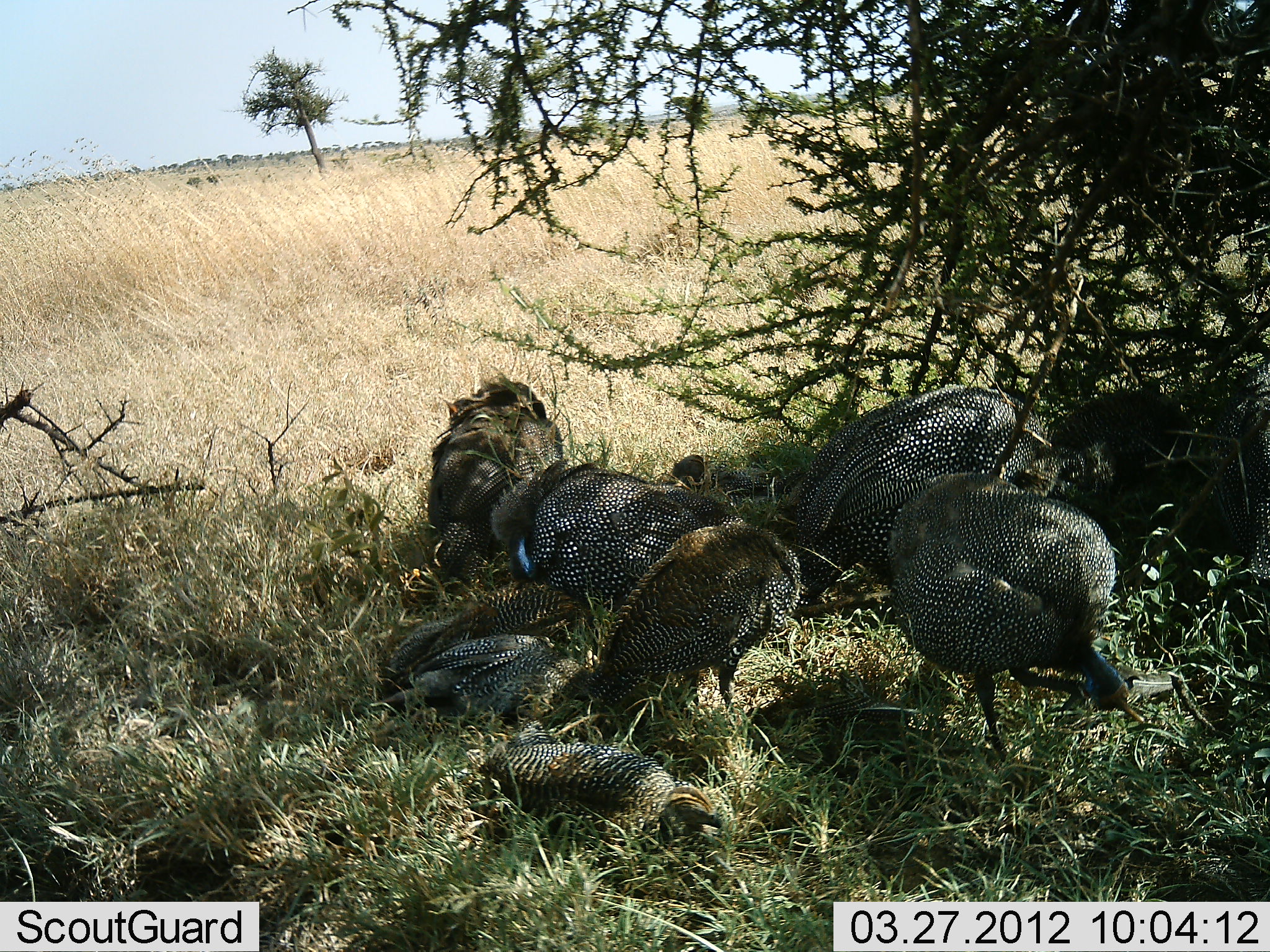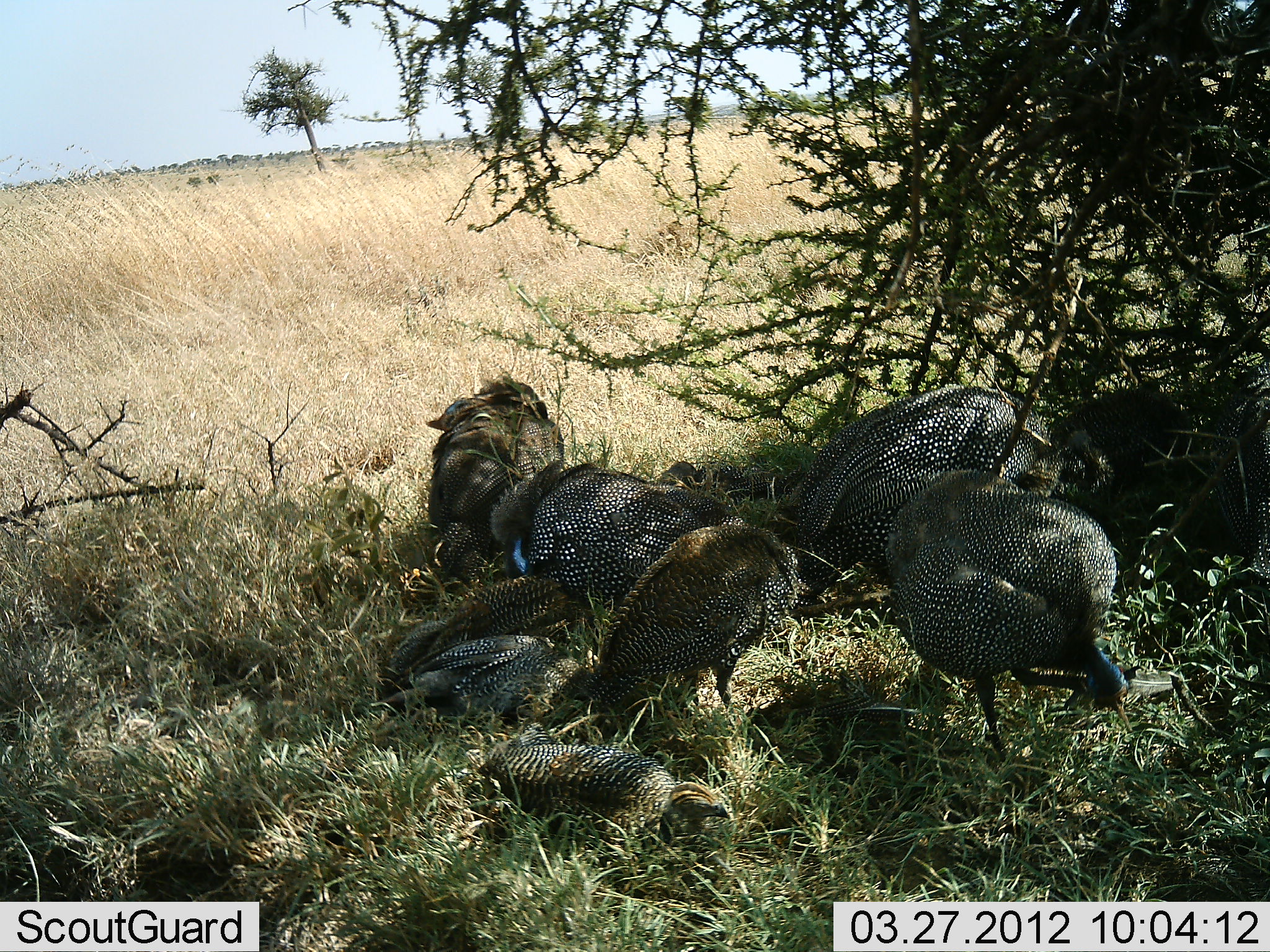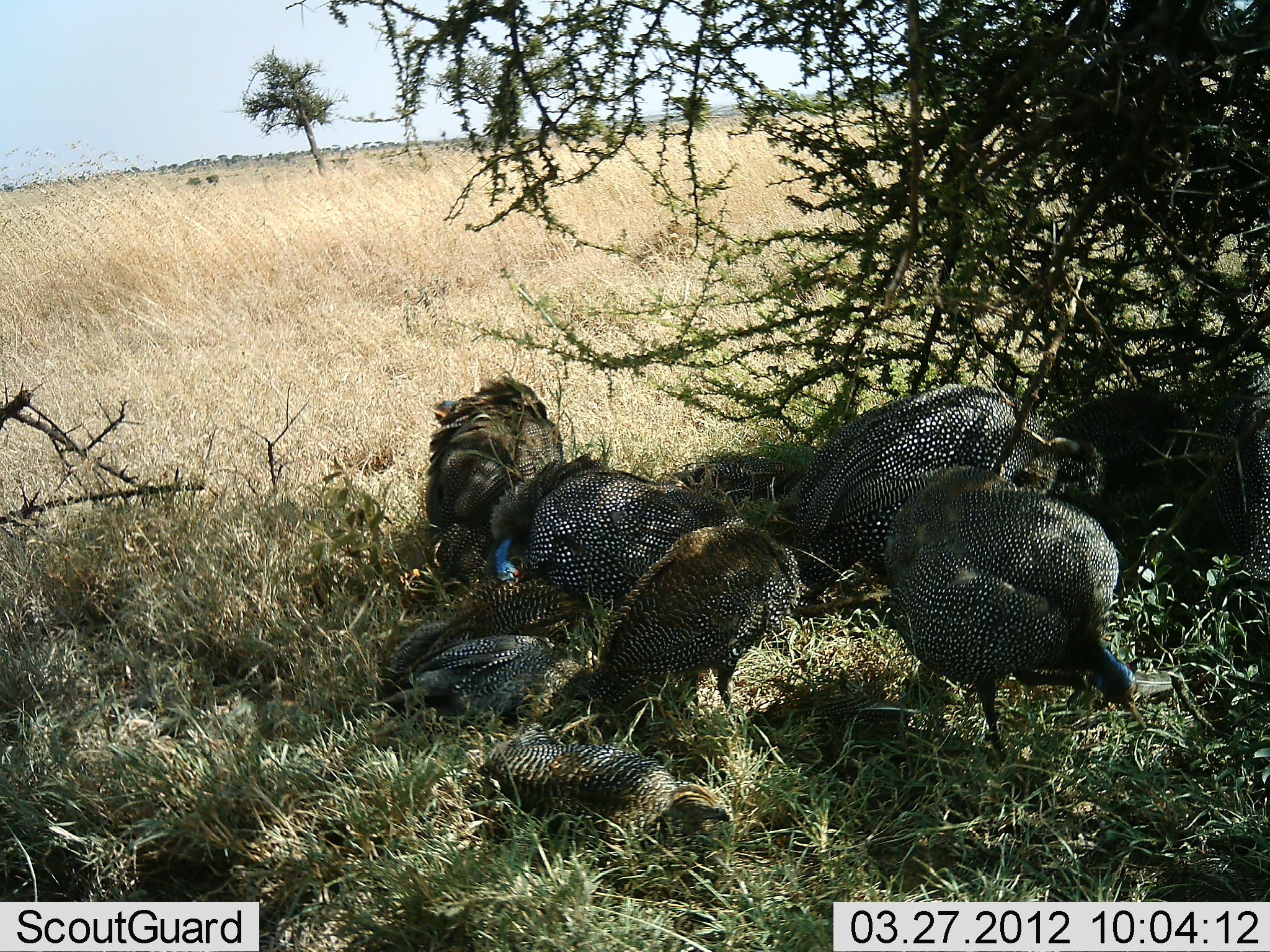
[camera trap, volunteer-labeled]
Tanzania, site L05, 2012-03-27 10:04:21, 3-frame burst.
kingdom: Animalia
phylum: Chordata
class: Aves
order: Galliformes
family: Numididae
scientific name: Numididae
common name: guinea fowl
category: guineafowl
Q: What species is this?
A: Guineafowl (guinea fowl) (Numididae).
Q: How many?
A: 8.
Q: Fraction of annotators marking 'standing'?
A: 77%.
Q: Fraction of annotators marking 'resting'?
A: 77%.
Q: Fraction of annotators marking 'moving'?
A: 0%.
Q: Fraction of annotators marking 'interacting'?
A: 8%.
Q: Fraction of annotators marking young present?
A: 23%.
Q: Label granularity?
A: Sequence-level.